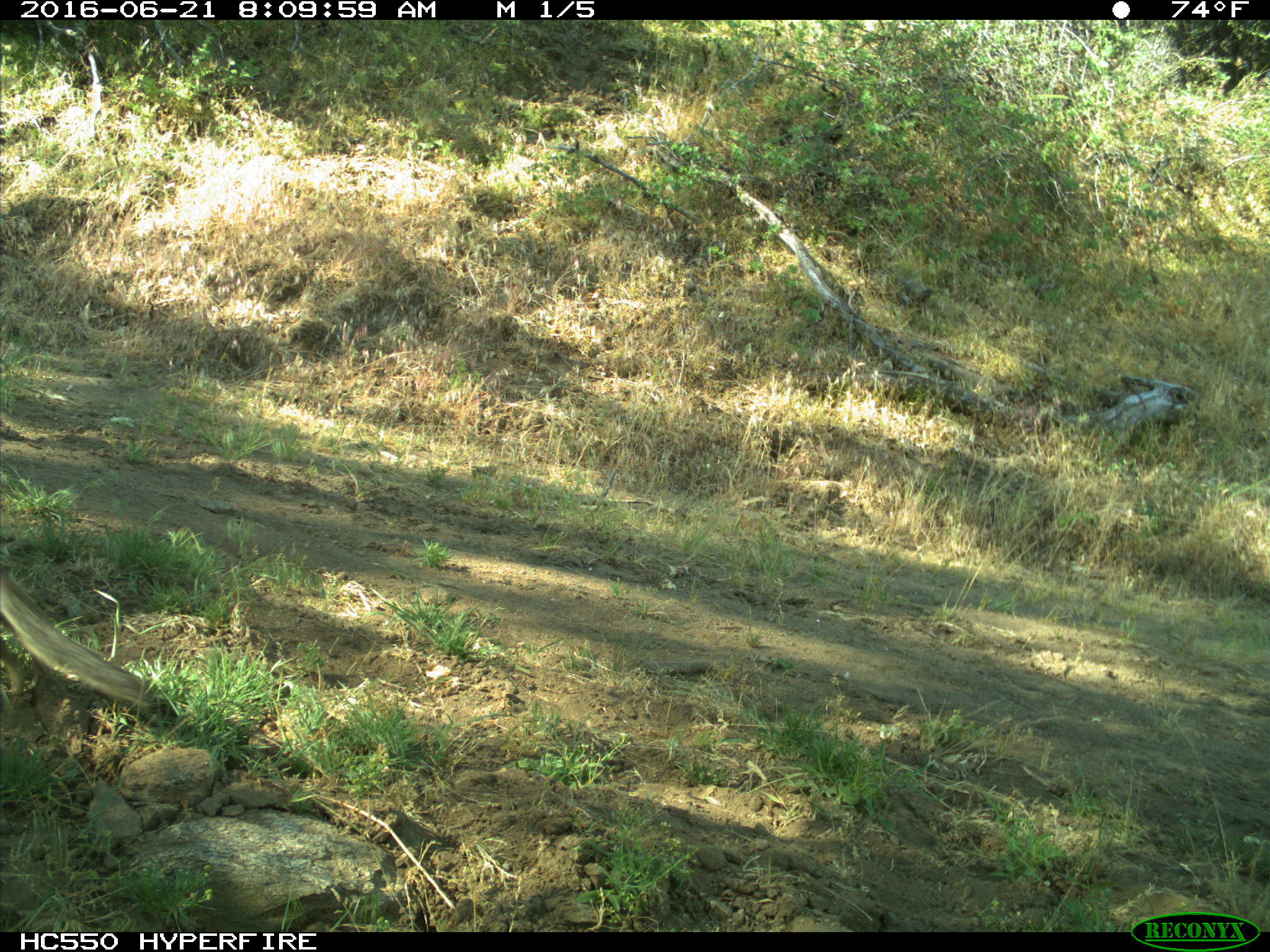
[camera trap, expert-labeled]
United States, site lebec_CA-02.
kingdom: Animalia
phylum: Chordata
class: Mammalia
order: Rodentia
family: Sciuridae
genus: Otospermophilus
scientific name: Otospermophilus beecheyi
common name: california ground squirrel